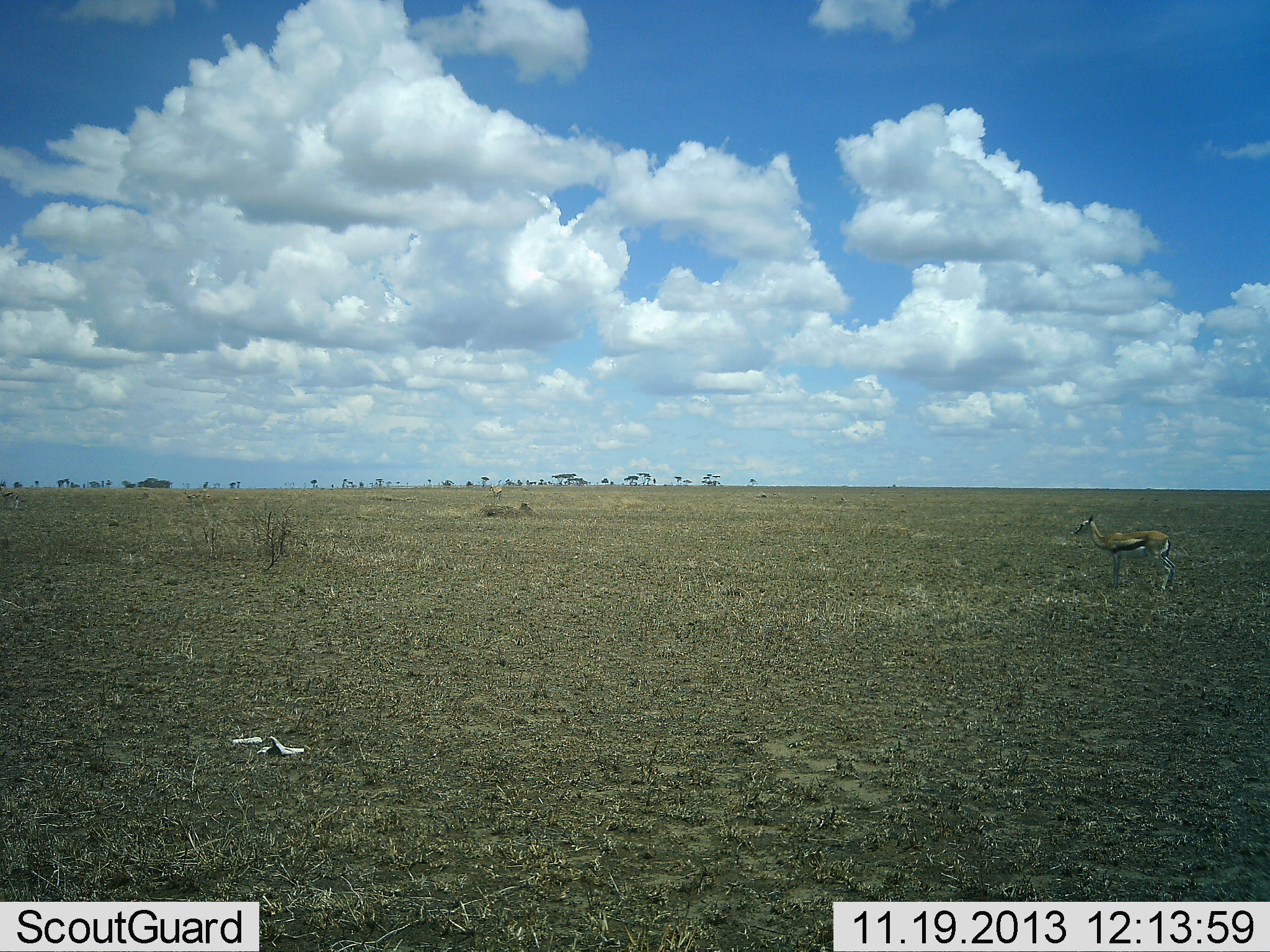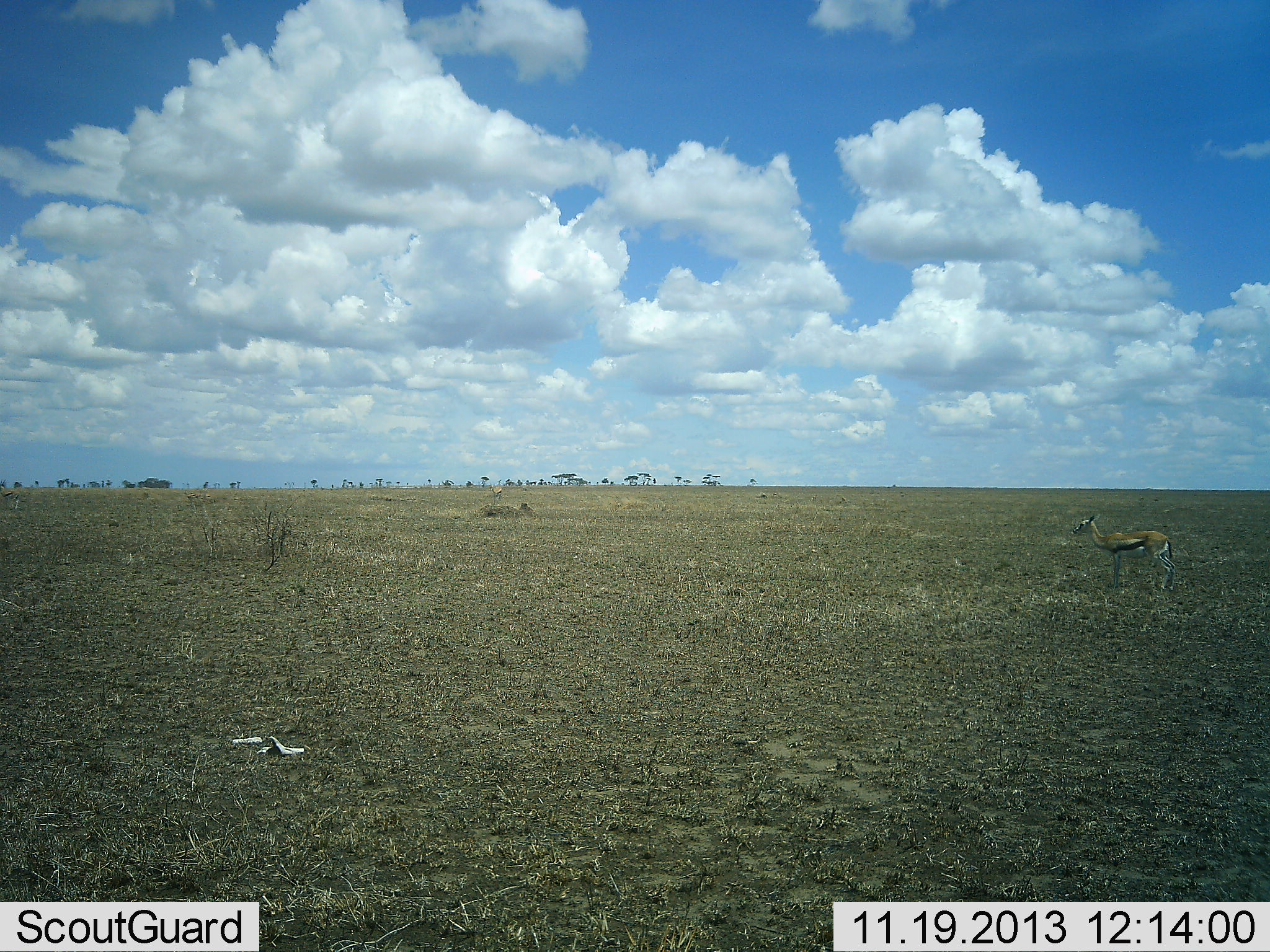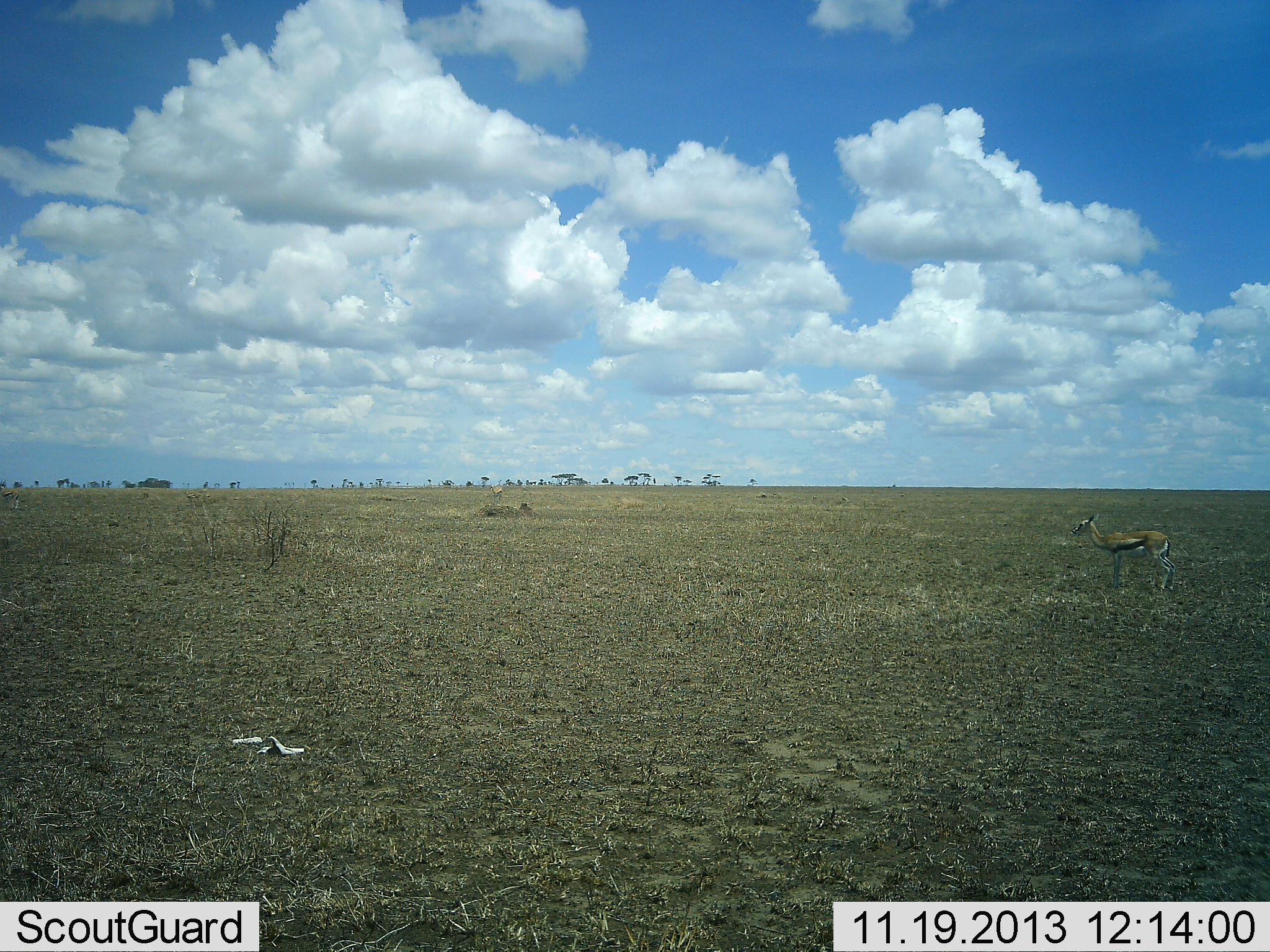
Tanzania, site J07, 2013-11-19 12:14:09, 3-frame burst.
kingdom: Animalia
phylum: Chordata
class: Mammalia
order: Artiodactyla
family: Bovidae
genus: Eudorcas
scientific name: Eudorcas thomsonii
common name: thomson's gazelle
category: gazellethomsons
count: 1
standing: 100%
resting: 0%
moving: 0%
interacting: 0%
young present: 0%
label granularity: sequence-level